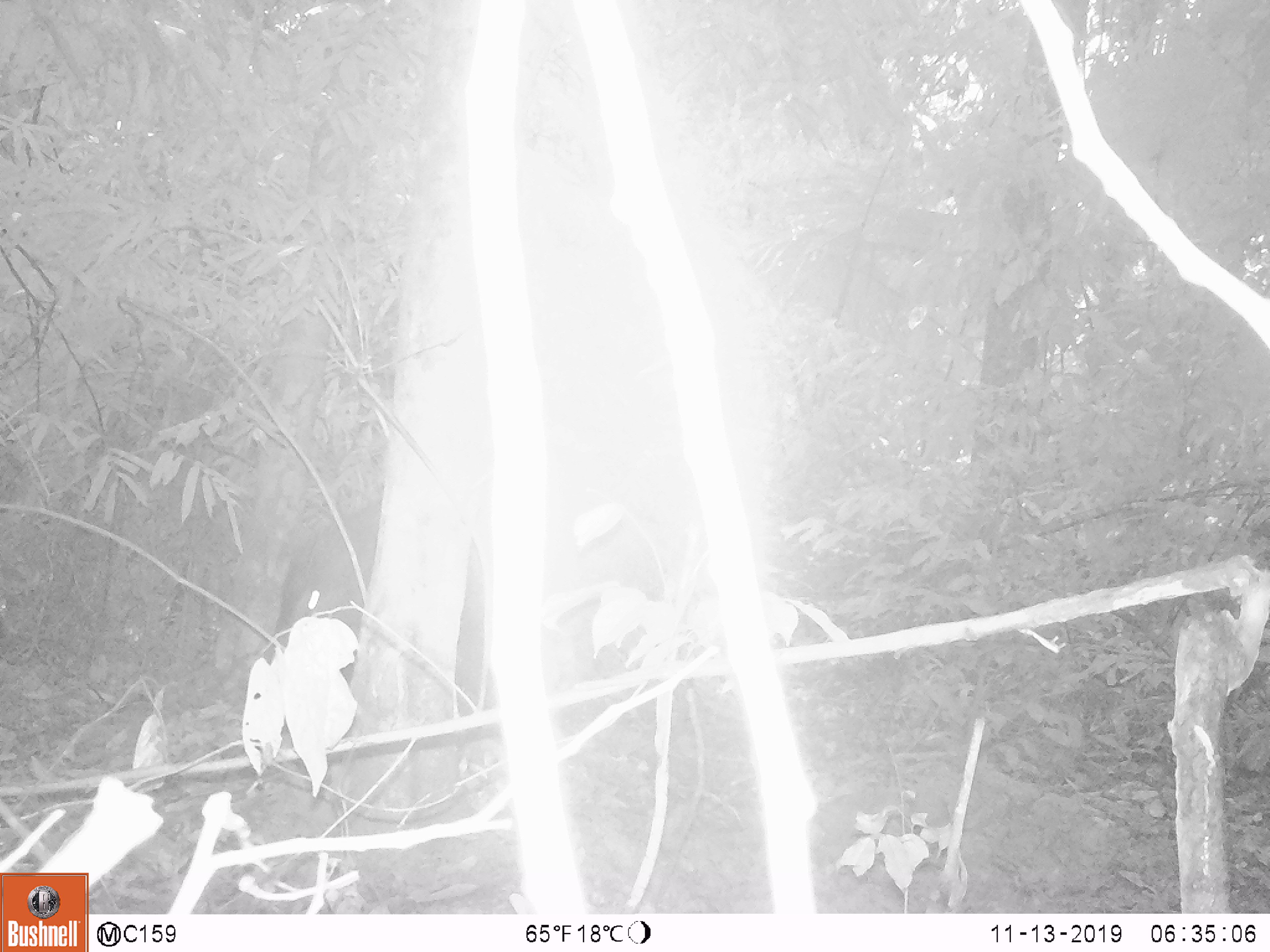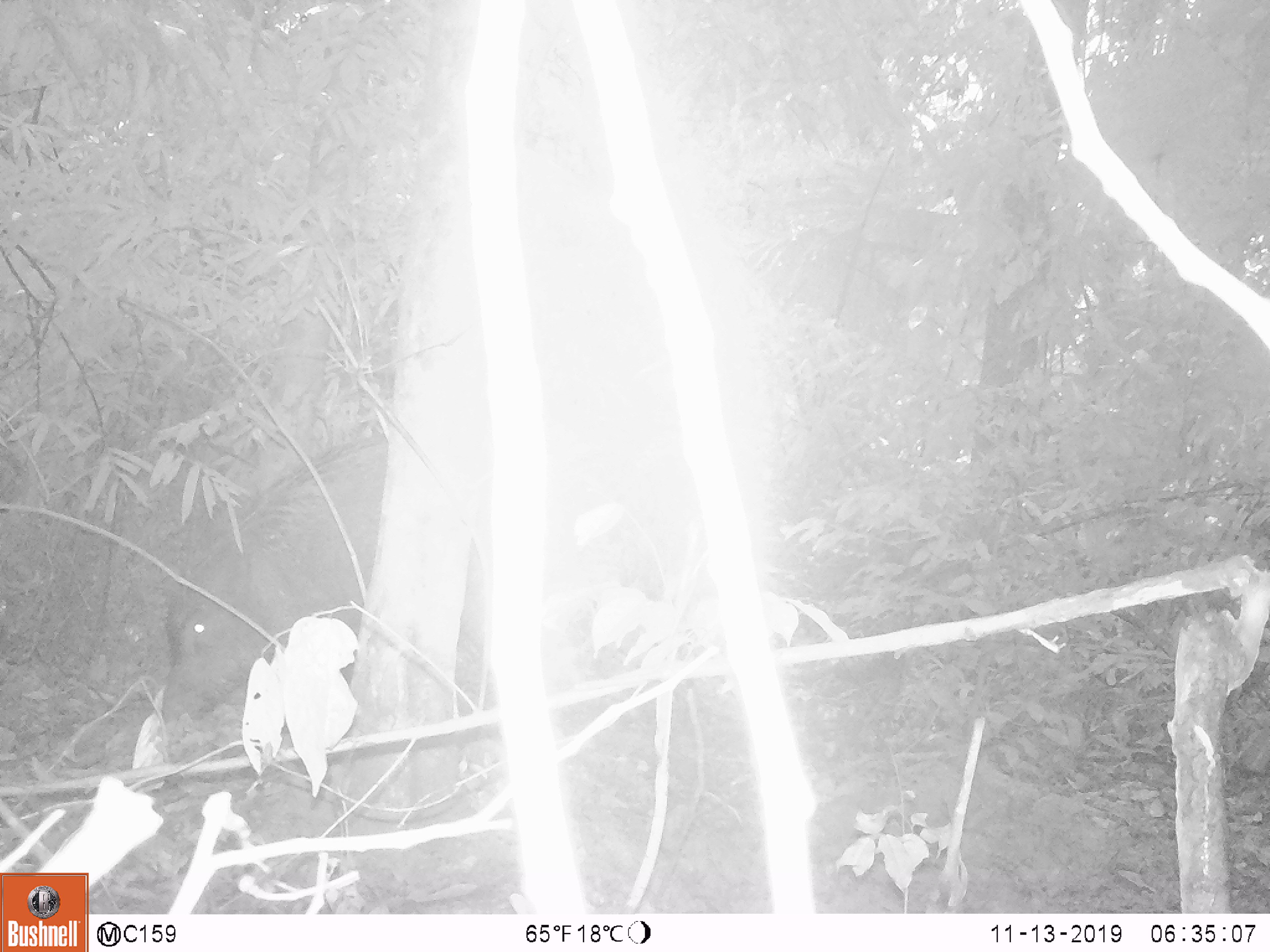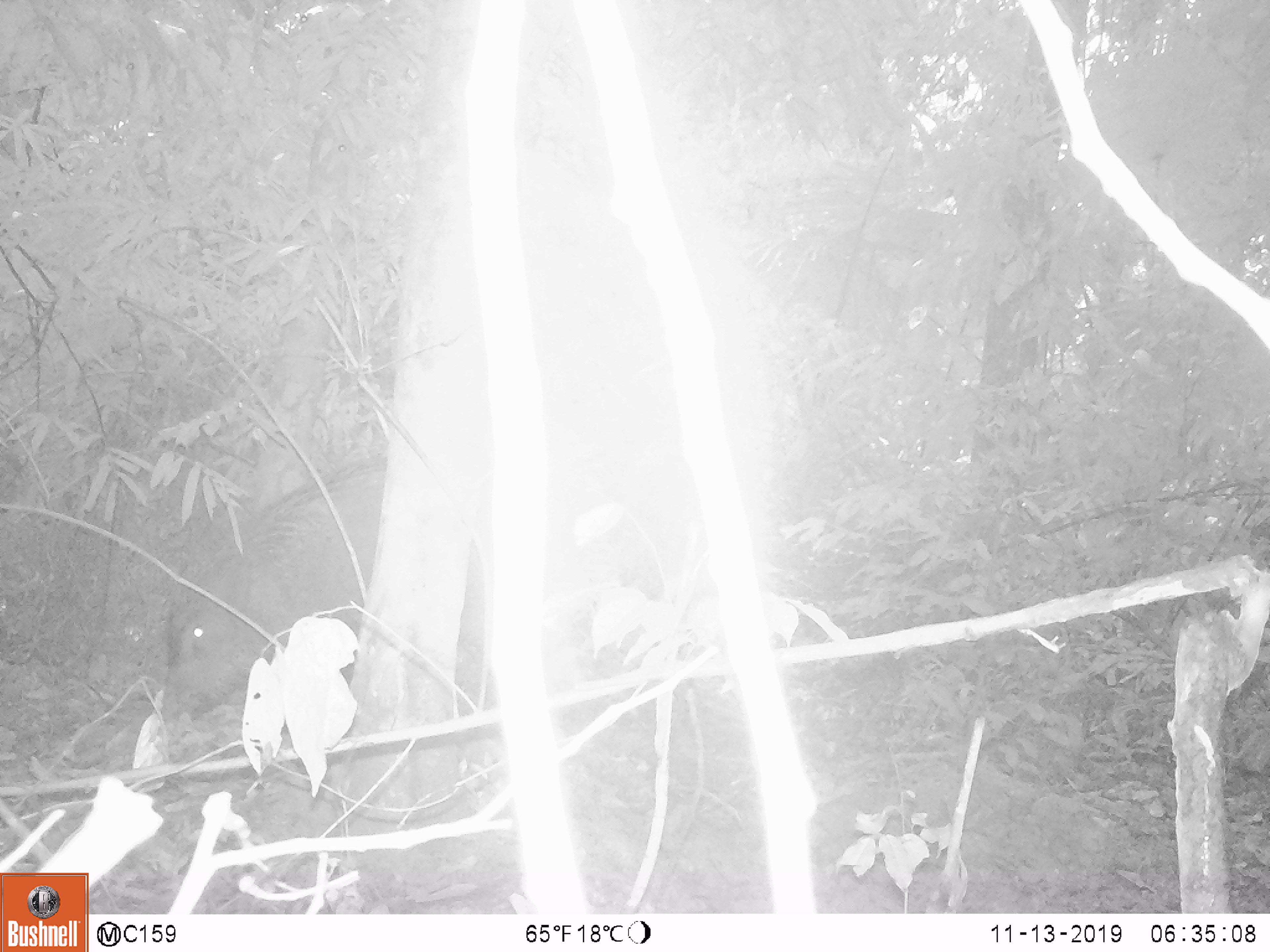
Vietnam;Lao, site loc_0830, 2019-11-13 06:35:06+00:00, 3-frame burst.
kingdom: Animalia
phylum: Chordata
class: Mammalia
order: Artiodactyla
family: Suidae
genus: Sus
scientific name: Sus scrofa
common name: eurasian wild pig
Eurasian wild pig (Sus scrofa). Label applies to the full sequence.